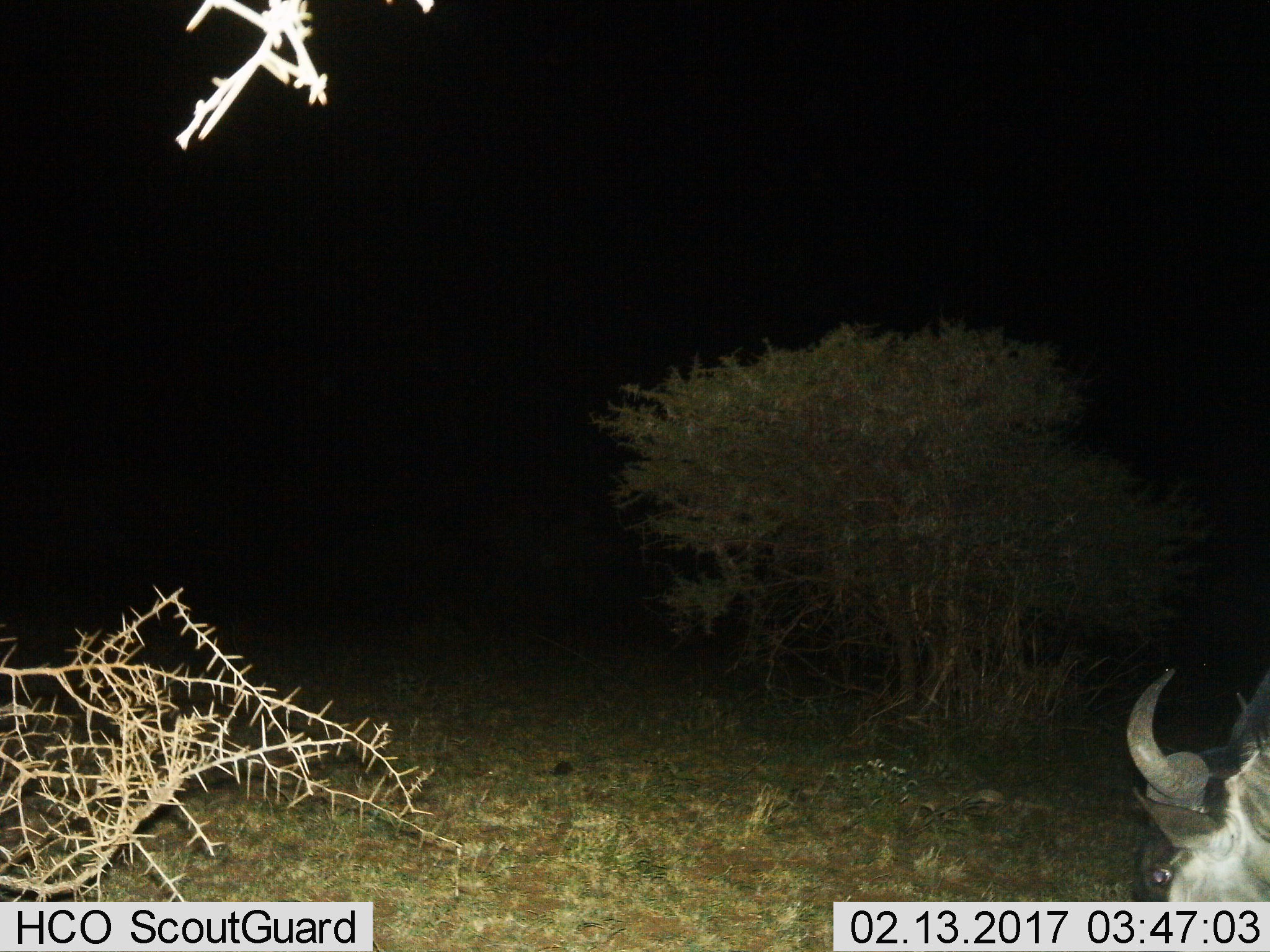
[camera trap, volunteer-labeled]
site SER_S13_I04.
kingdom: Animalia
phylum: Chordata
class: Mammalia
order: Artiodactyla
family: Bovidae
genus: Connochaetes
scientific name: Connochaetes taurinus taurinus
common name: blue wildebeest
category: wildebeestblue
Wildebeestblue (blue wildebeest) (Connochaetes taurinus taurinus), count 1. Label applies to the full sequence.